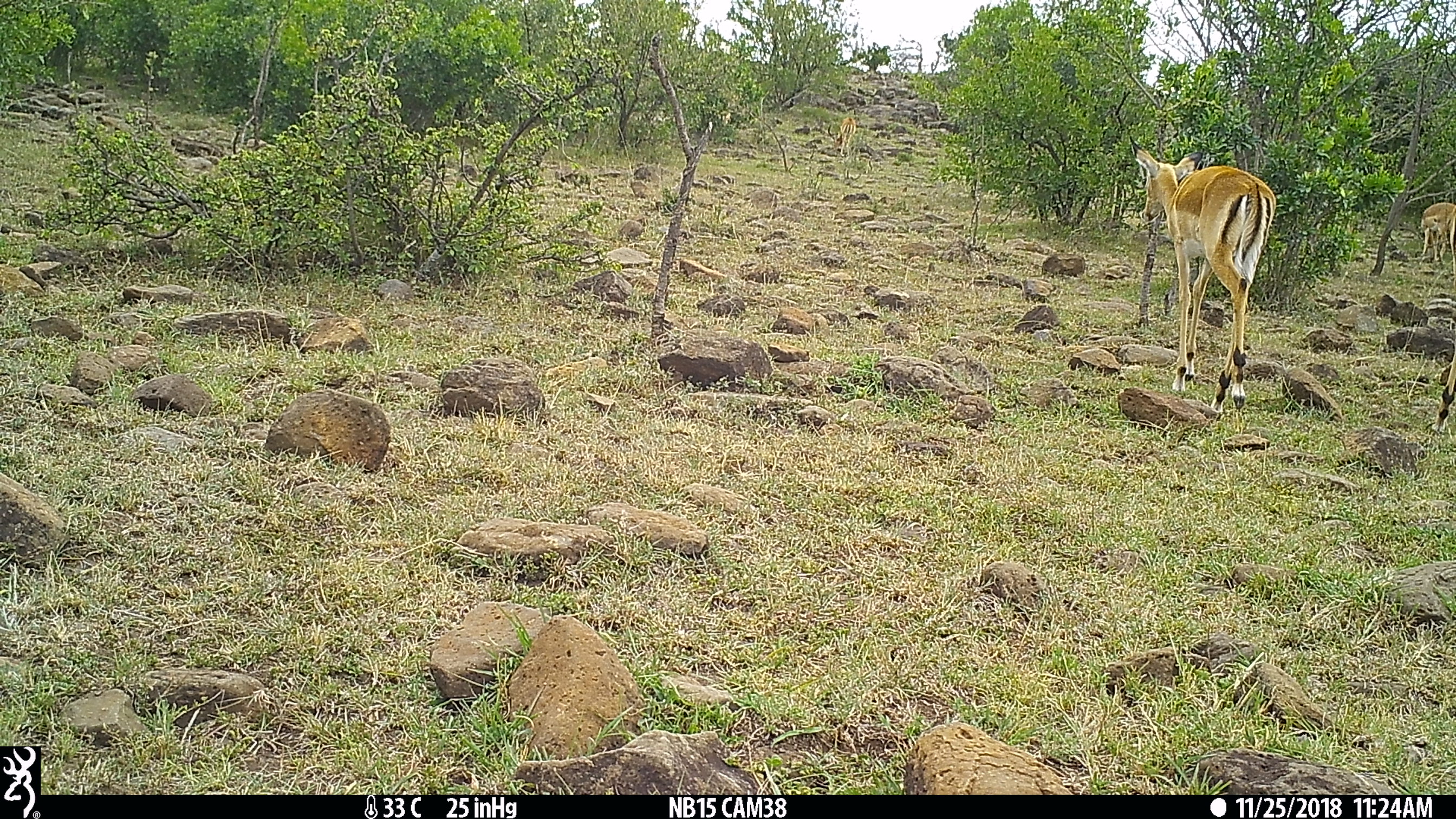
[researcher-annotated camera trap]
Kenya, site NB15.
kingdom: Animalia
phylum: Chordata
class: Mammalia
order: Artiodactyla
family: Bovidae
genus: Aepyceros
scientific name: Aepyceros melampus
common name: impala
Impala (Aepyceros melampus).